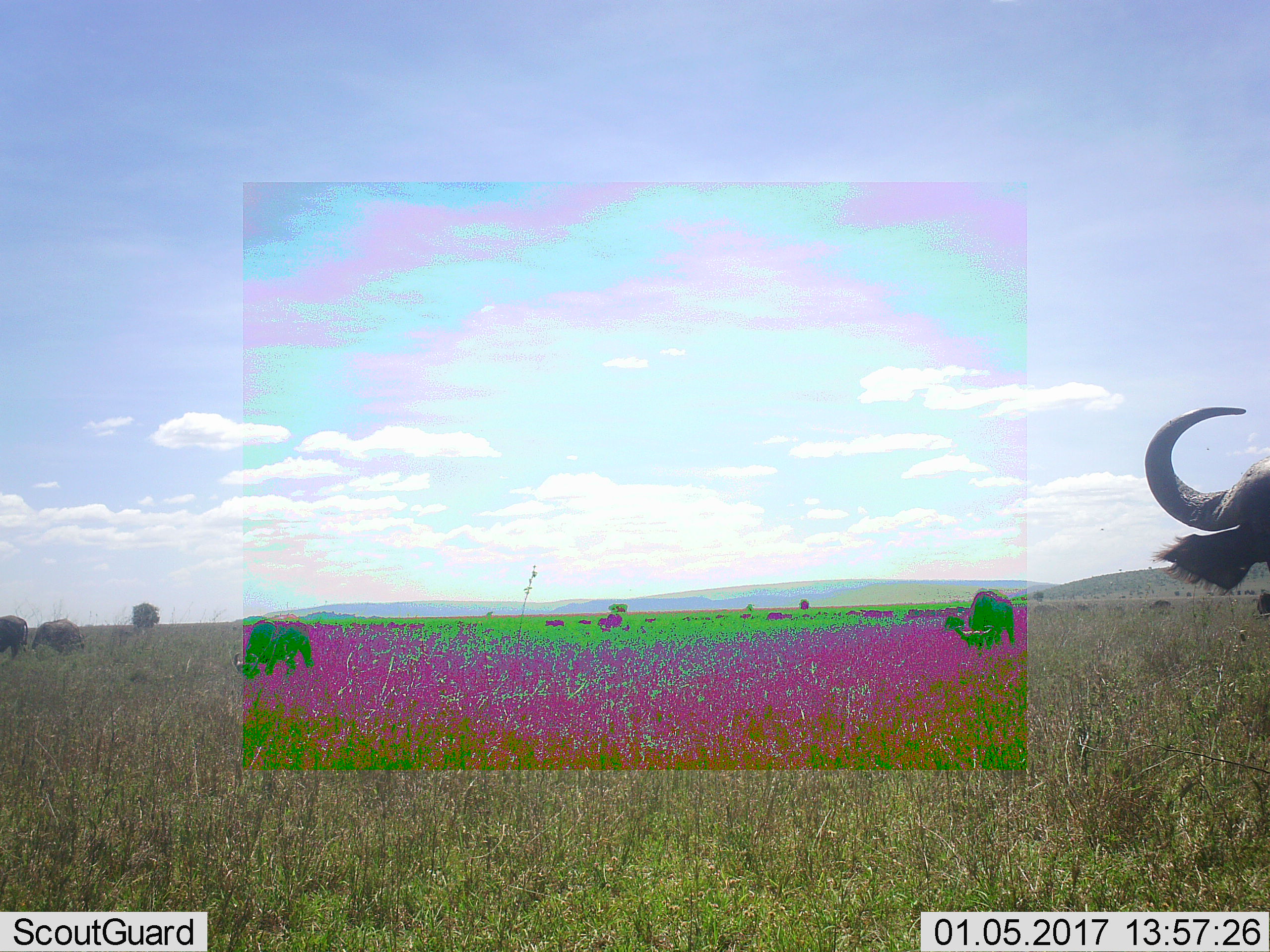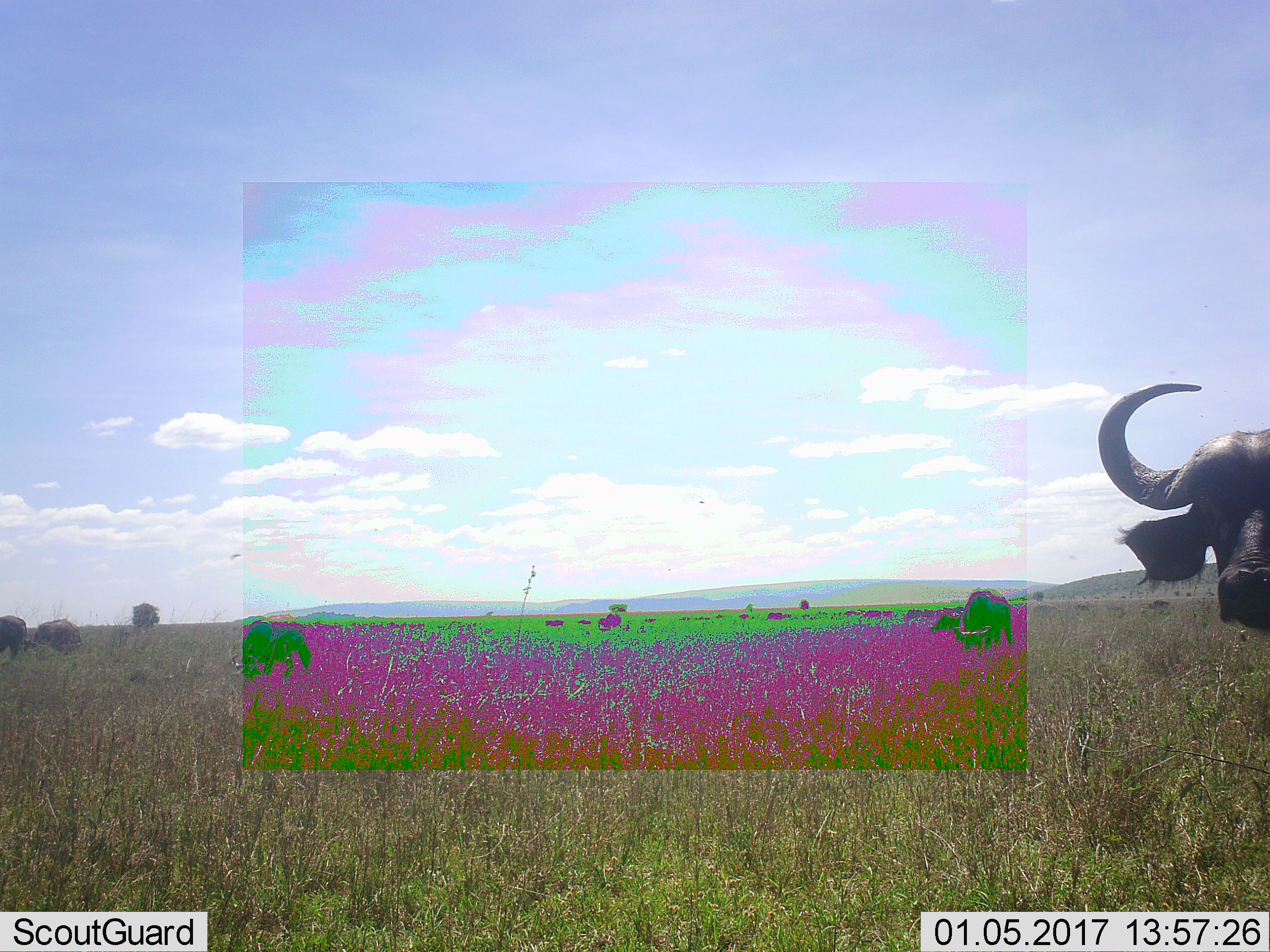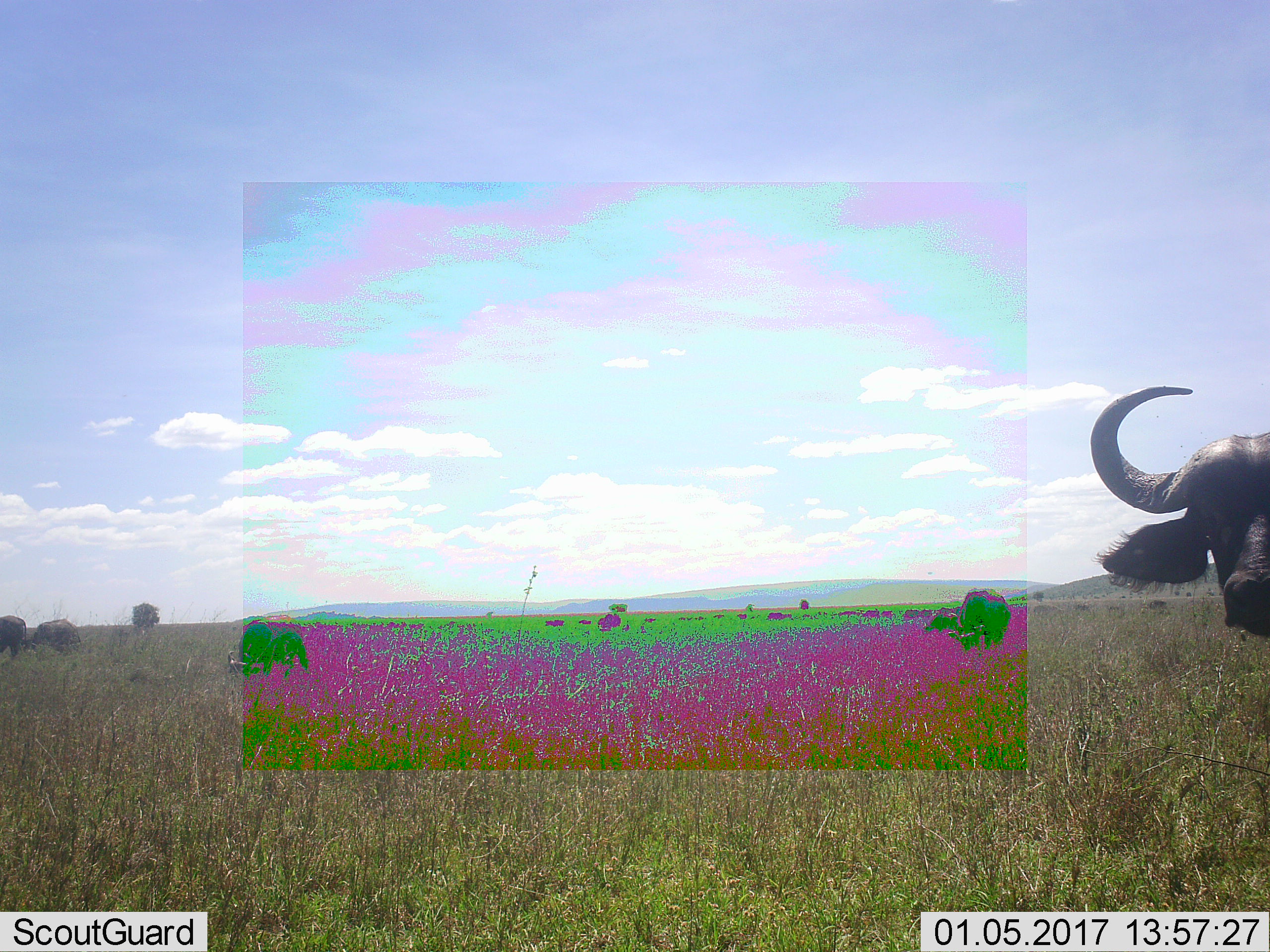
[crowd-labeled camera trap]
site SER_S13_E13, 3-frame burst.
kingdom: Animalia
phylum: Chordata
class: Mammalia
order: Artiodactyla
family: Bovidae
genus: Syncerus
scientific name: Syncerus caffer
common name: african buffalo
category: buffalo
Buffalo (african buffalo) (Syncerus caffer), count 10. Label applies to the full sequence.